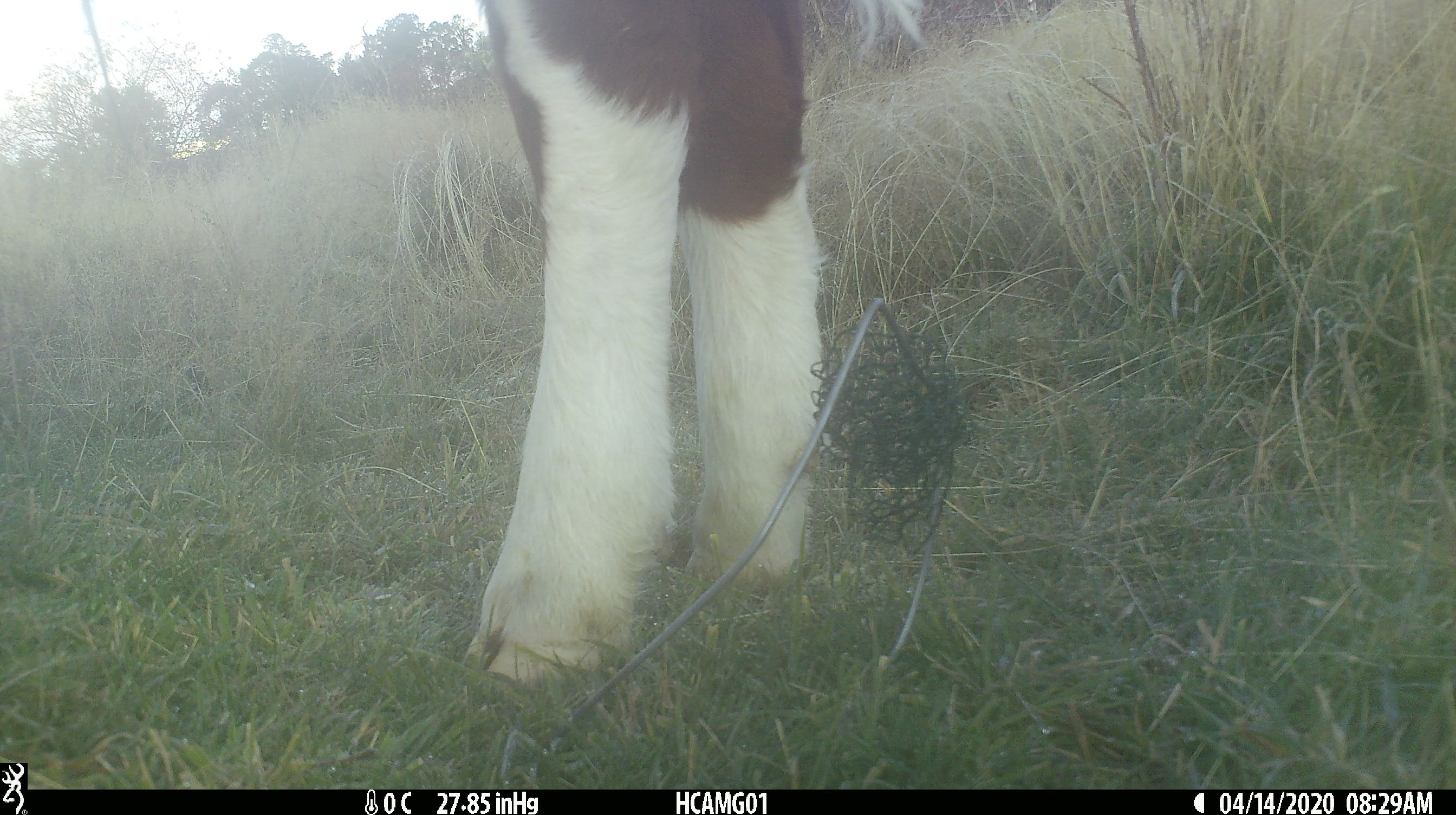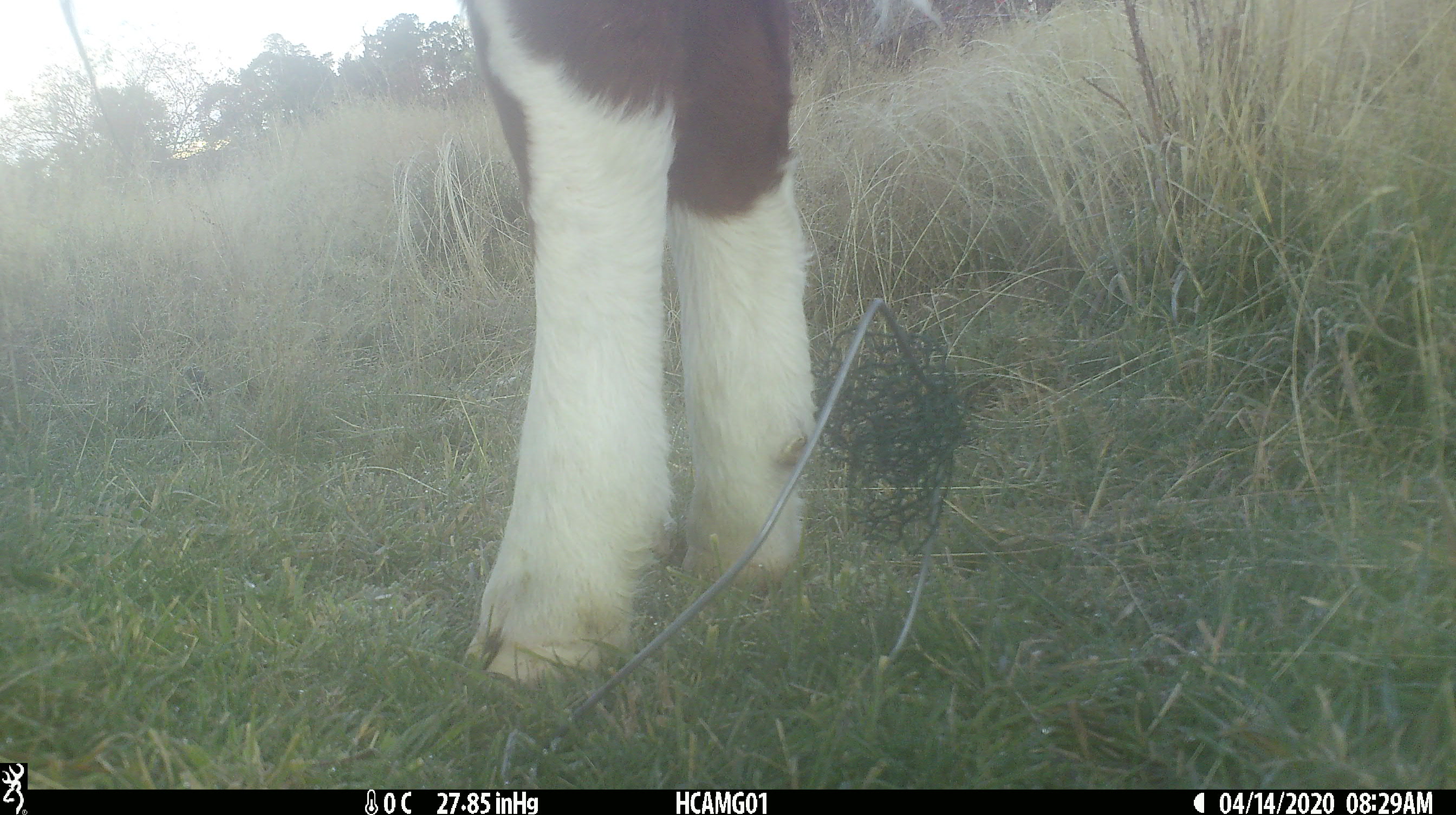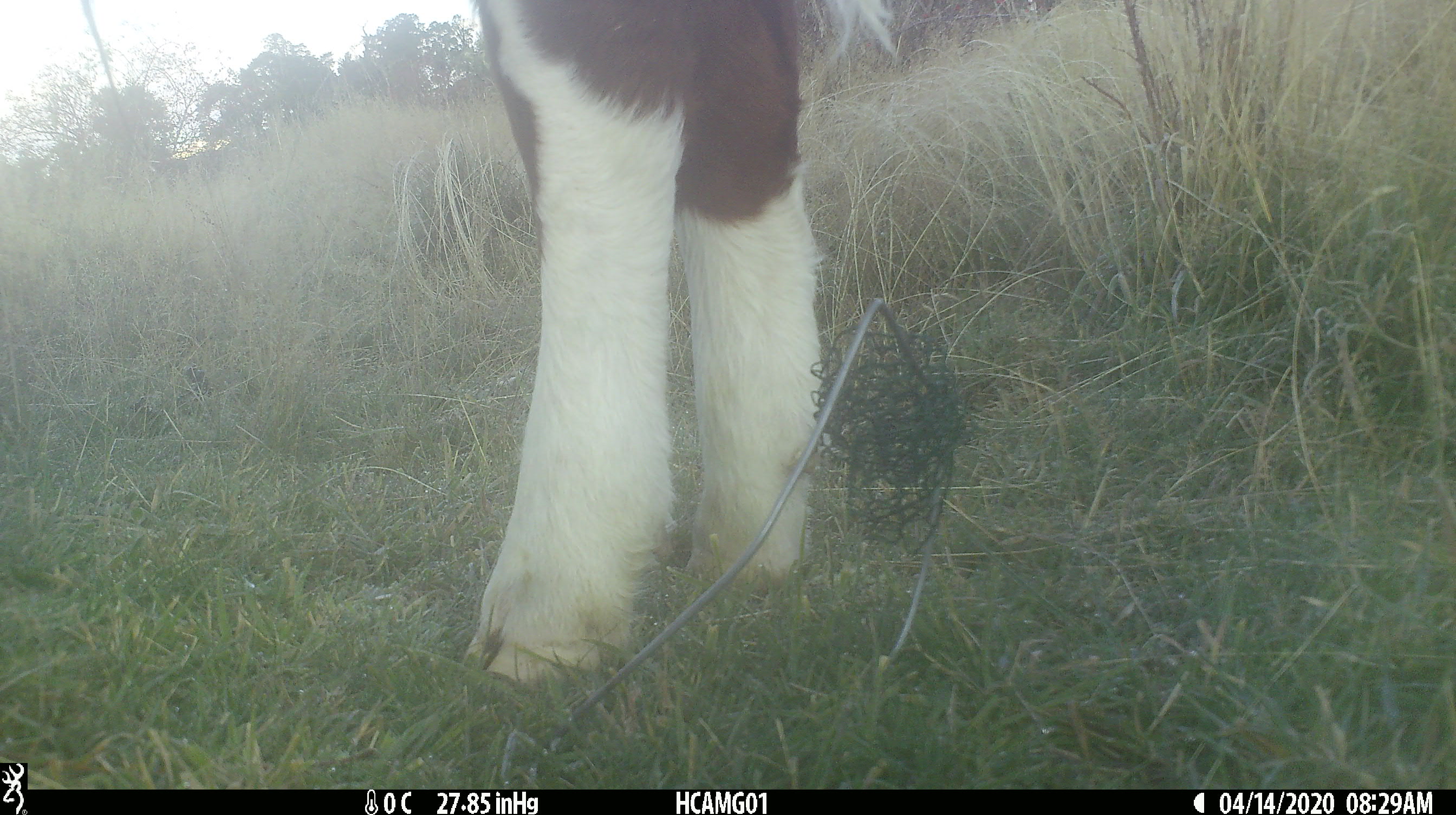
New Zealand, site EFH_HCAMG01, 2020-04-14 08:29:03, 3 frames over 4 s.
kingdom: Animalia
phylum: Chordata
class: Mammalia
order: Artiodactyla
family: Bovidae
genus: Bos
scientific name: Bos taurus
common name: domestic cow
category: cow